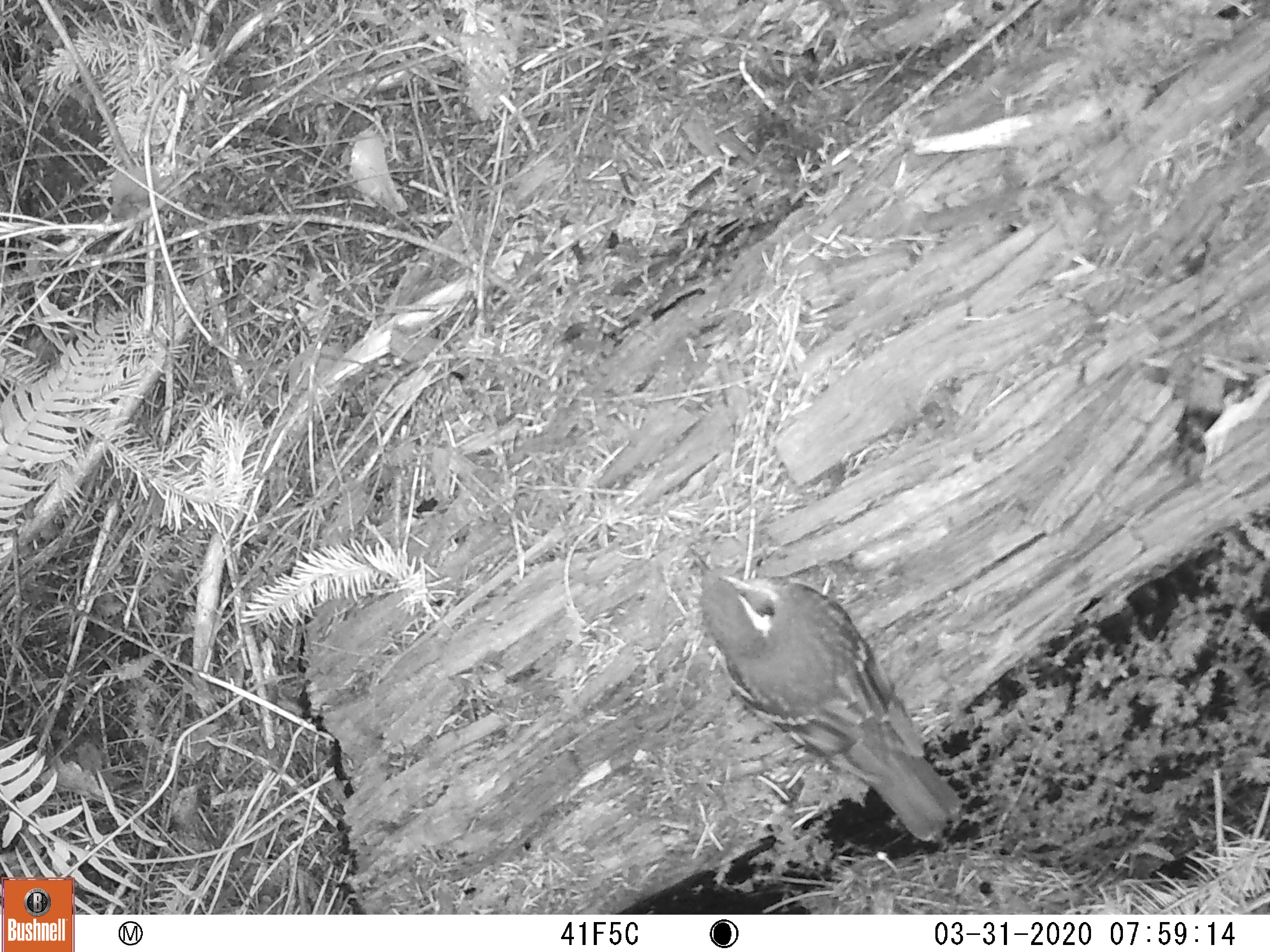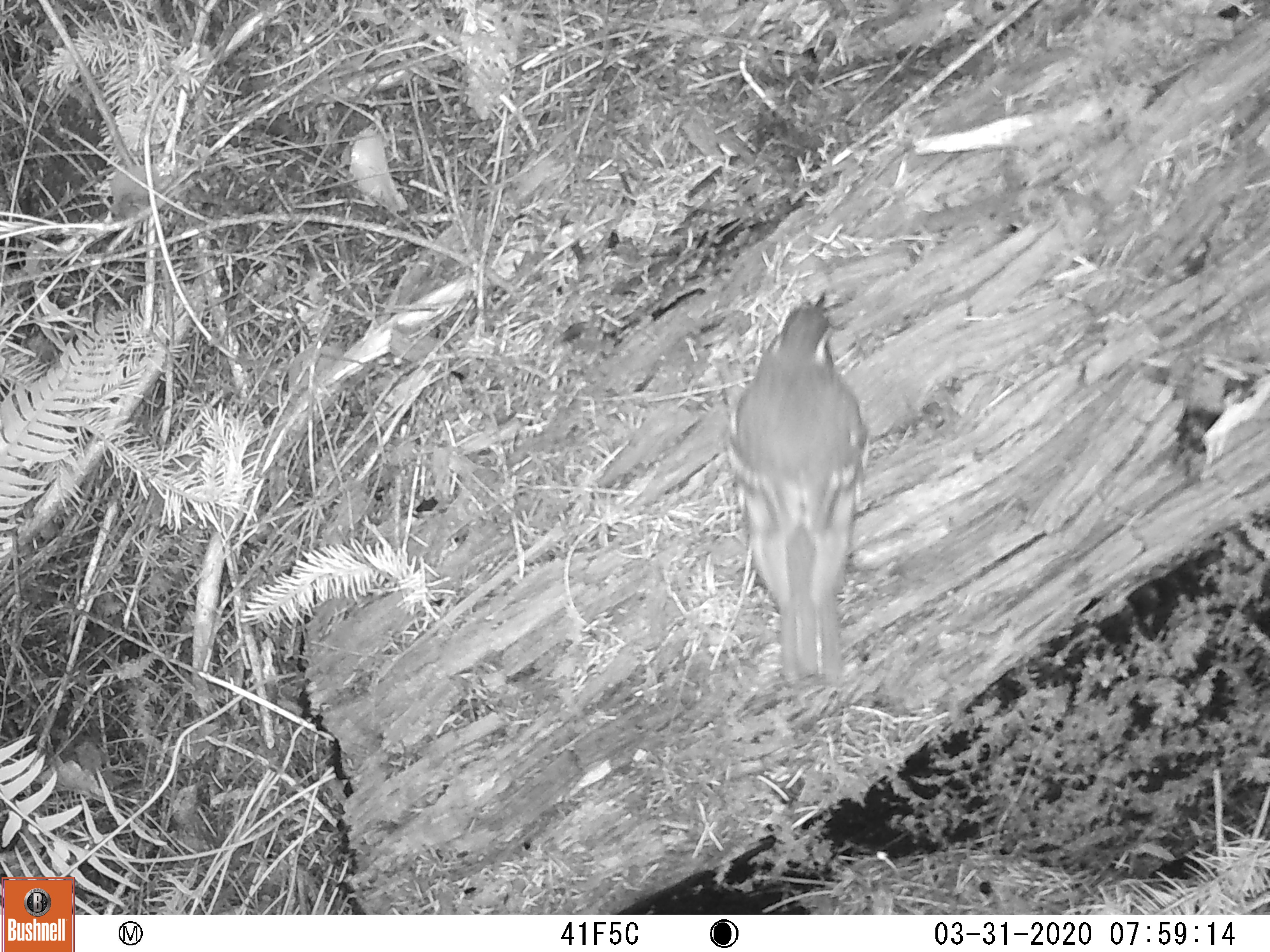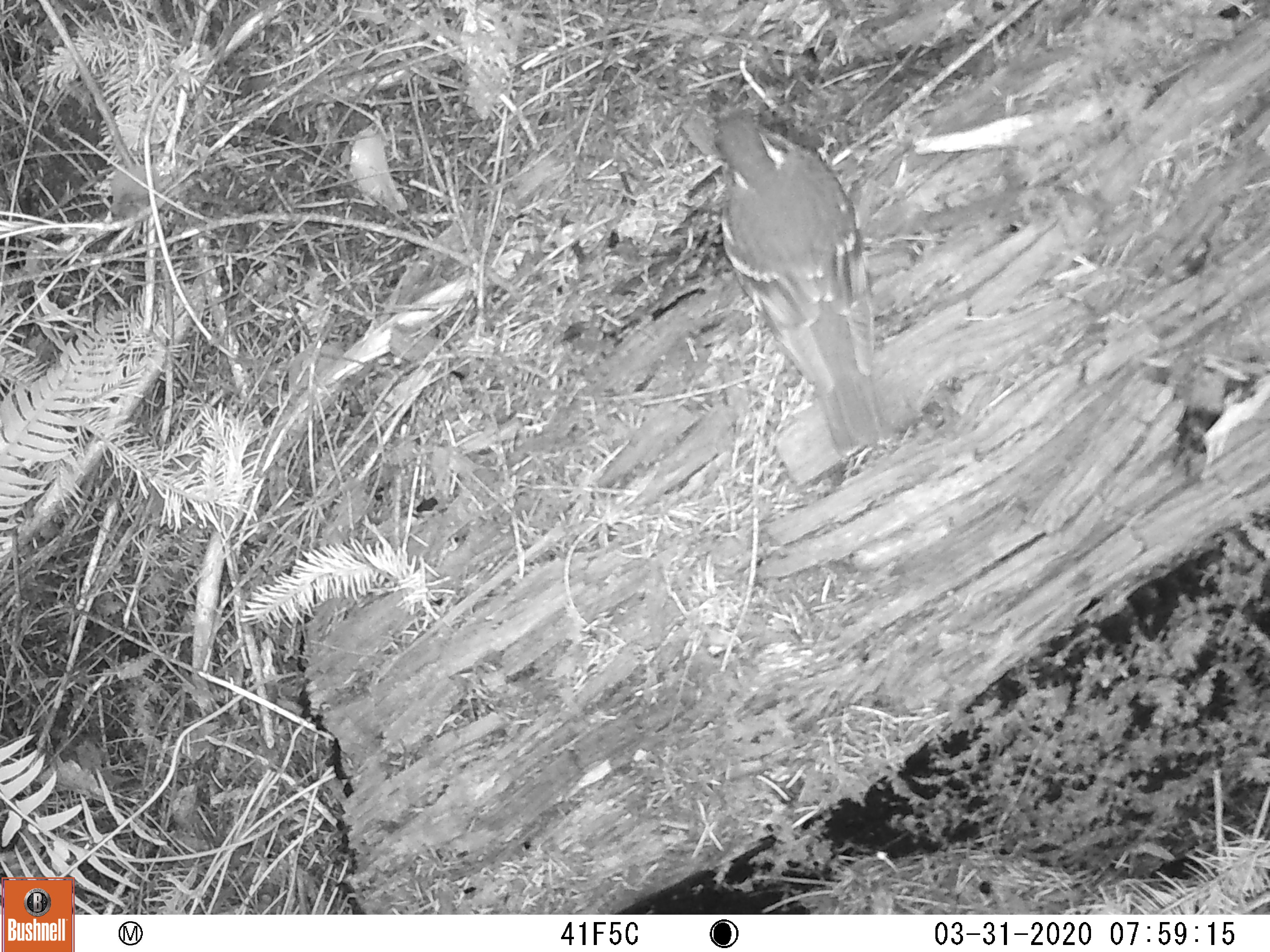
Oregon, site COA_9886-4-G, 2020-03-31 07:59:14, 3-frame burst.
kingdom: Animalia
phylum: Chordata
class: Aves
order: Passeriformes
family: Turdidae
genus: Ixoreus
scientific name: Ixoreus naevius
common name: varied thrush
Varied thrush (Ixoreus naevius).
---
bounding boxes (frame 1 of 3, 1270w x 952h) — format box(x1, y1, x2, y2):
varied thrush: box(690, 552, 957, 839)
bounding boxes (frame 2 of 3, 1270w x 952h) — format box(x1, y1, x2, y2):
varied thrush: box(736, 288, 867, 677)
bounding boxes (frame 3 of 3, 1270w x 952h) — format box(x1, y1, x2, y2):
varied thrush: box(708, 113, 882, 450)